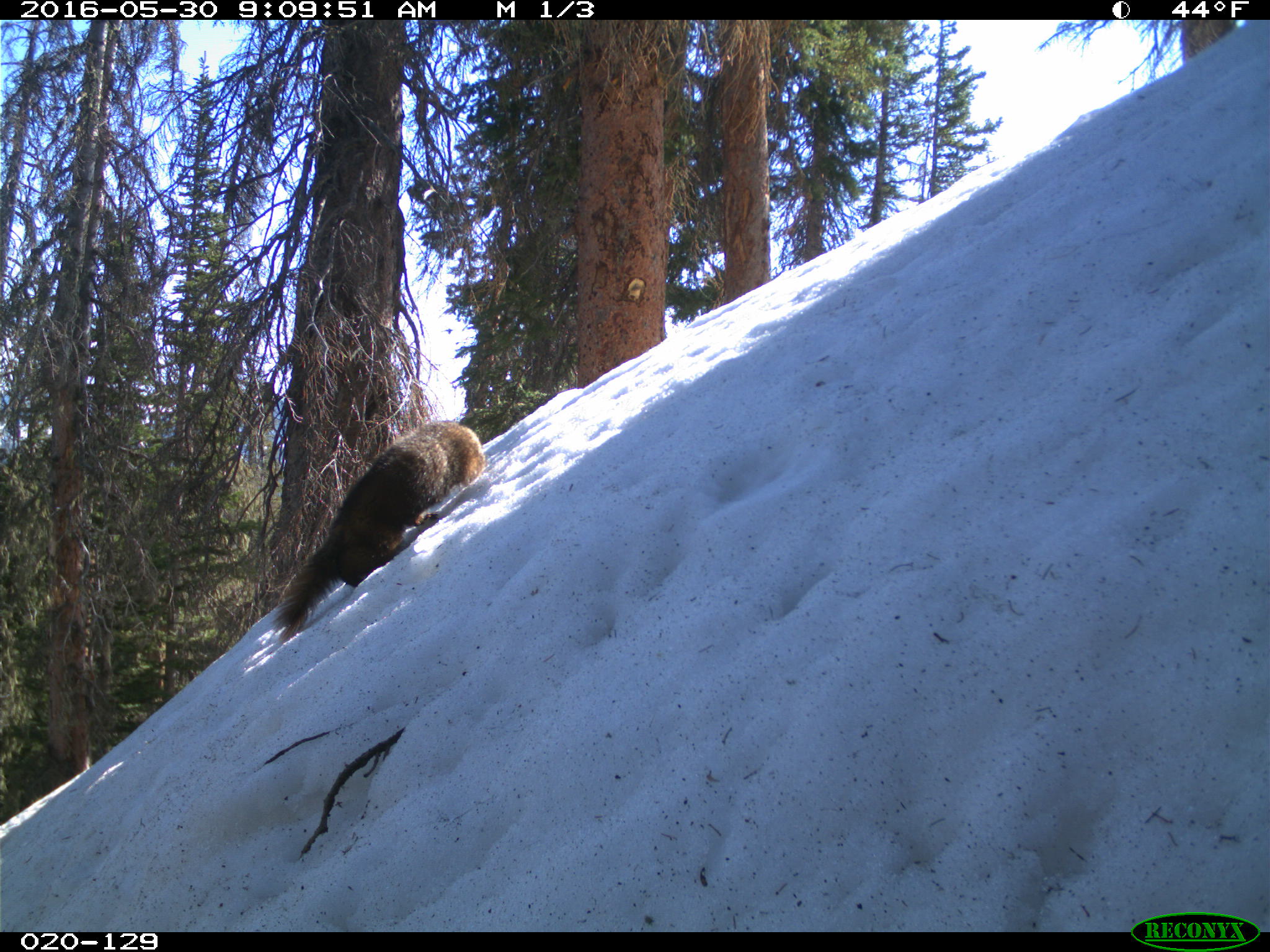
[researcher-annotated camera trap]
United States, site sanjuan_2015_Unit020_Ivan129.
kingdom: Animalia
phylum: Chordata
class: Mammalia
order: Rodentia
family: Sciuridae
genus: Marmota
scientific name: Marmota flaviventris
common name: yellow-bellied marmot